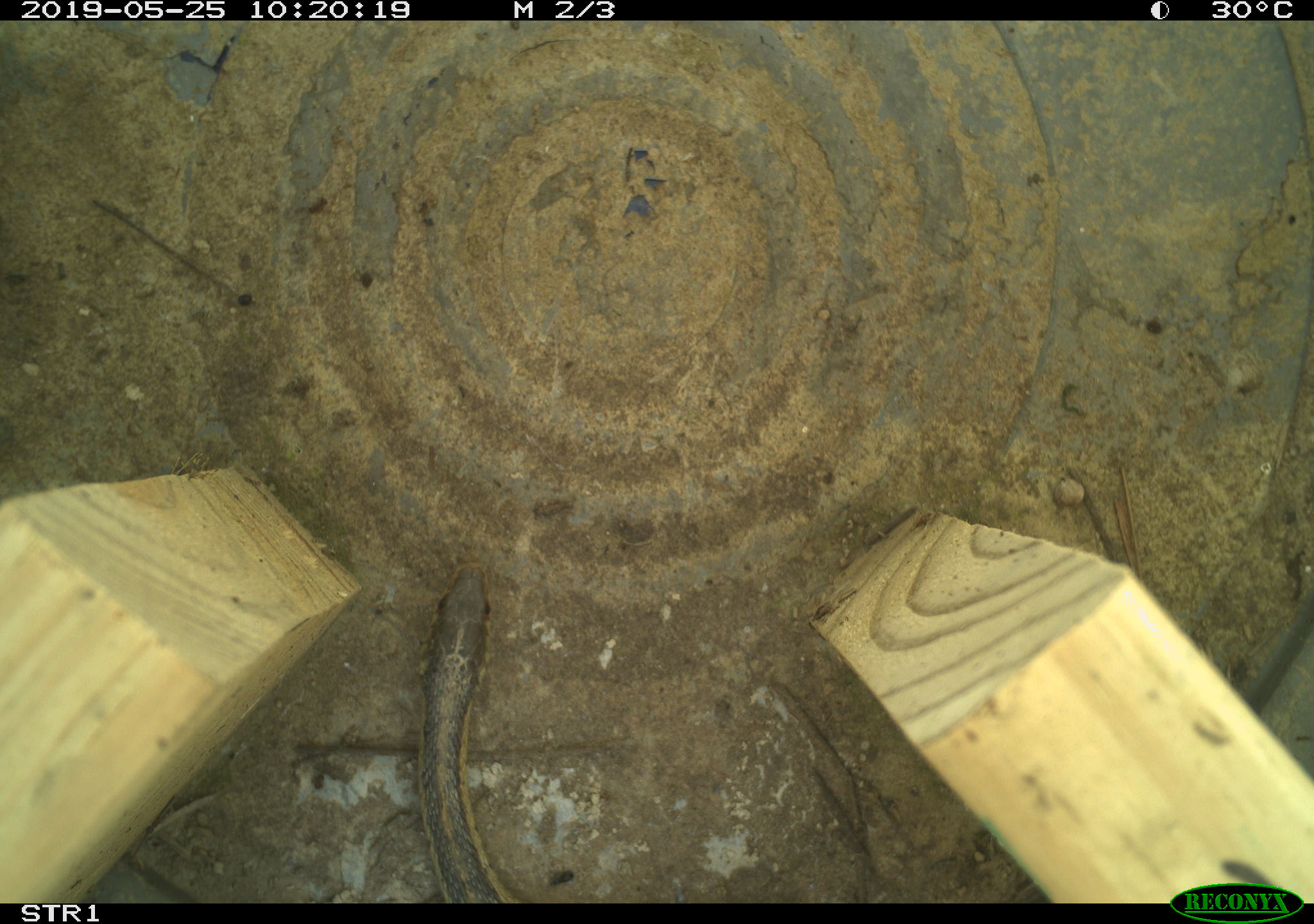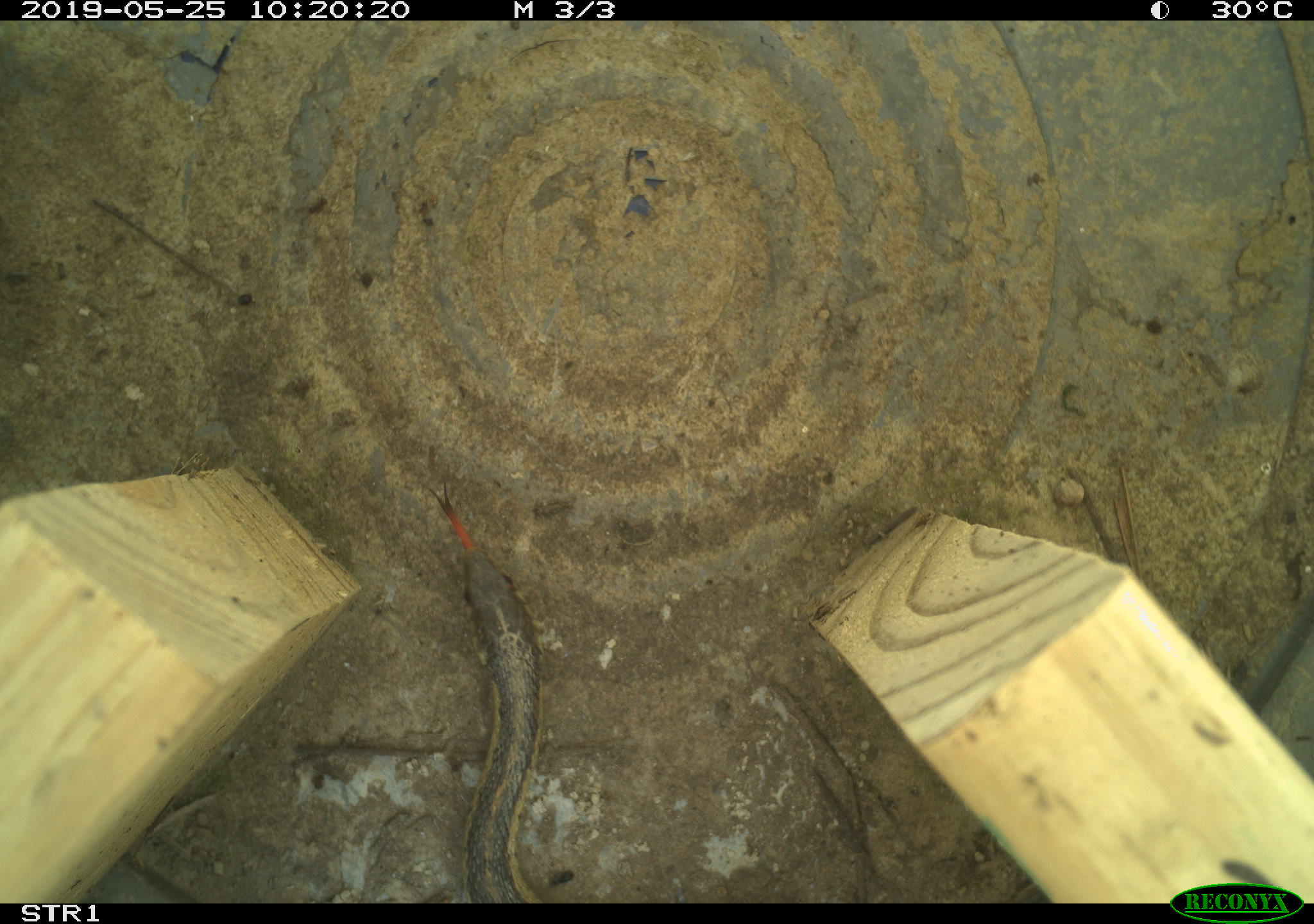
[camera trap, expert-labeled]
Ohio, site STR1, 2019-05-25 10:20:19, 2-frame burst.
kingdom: Animalia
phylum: Chordata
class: Reptilia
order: Squamata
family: Colubridae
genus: Thamnophis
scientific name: Thamnophis sirtalis sirtalis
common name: eastern gartersnake